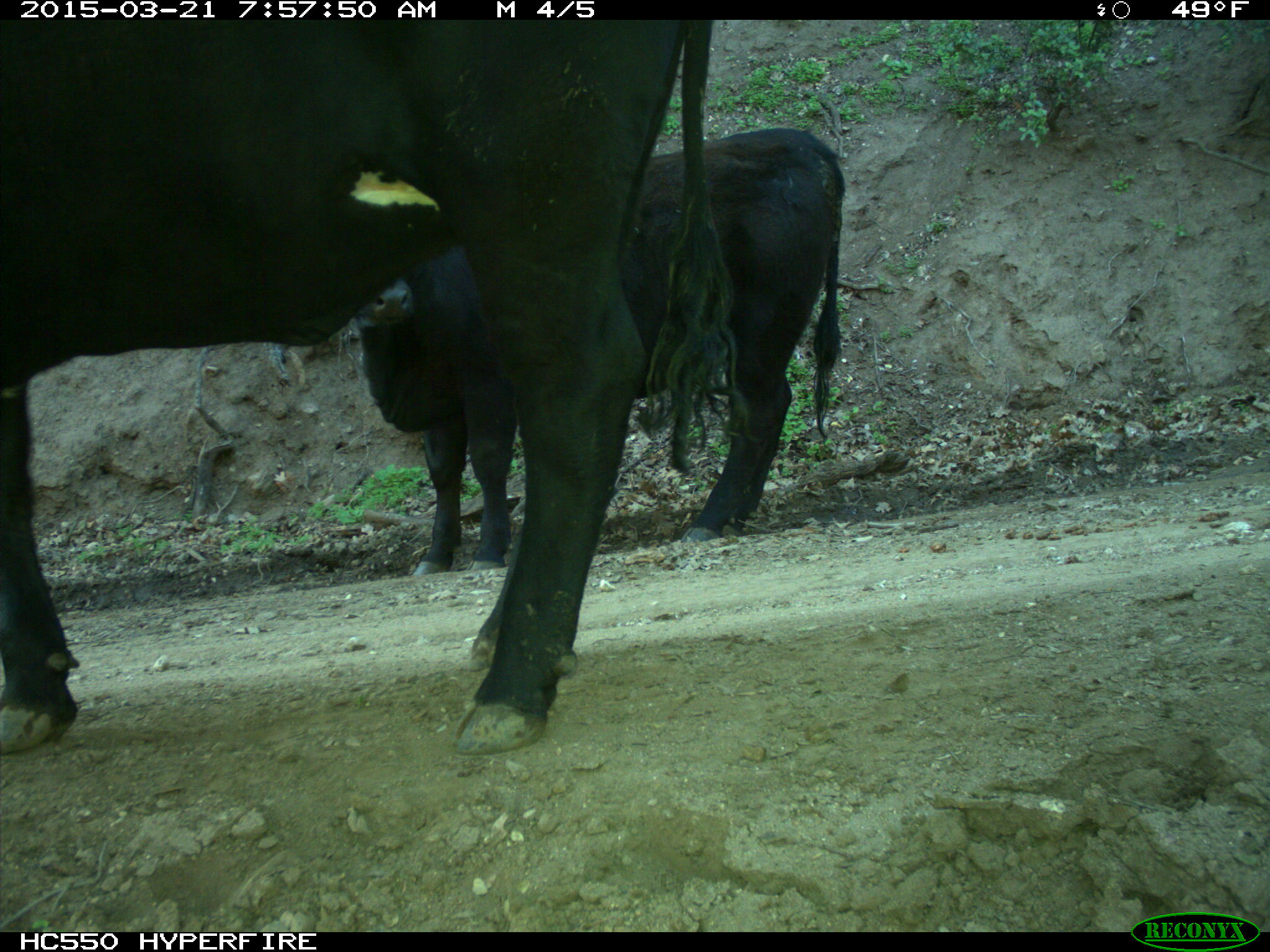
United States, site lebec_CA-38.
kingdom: Animalia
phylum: Chordata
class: Mammalia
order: Artiodactyla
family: Bovidae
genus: Bos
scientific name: Bos taurus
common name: domestic cow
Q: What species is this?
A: Bos taurus (domestic cow).